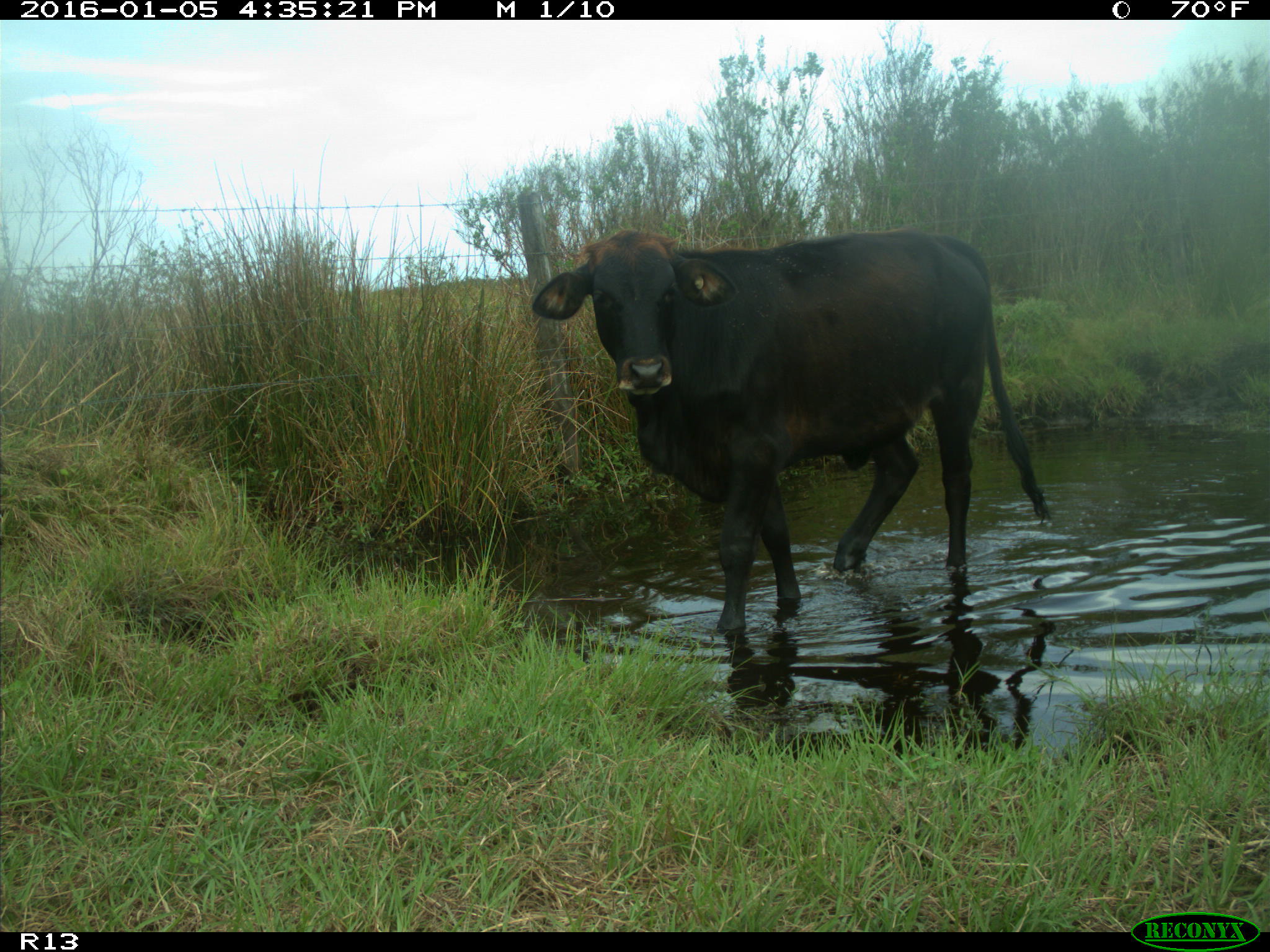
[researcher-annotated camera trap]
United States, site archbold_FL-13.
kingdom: Animalia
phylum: Chordata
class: Mammalia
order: Artiodactyla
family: Bovidae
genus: Bos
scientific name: Bos taurus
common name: domestic cow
Bos taurus (domestic cow).